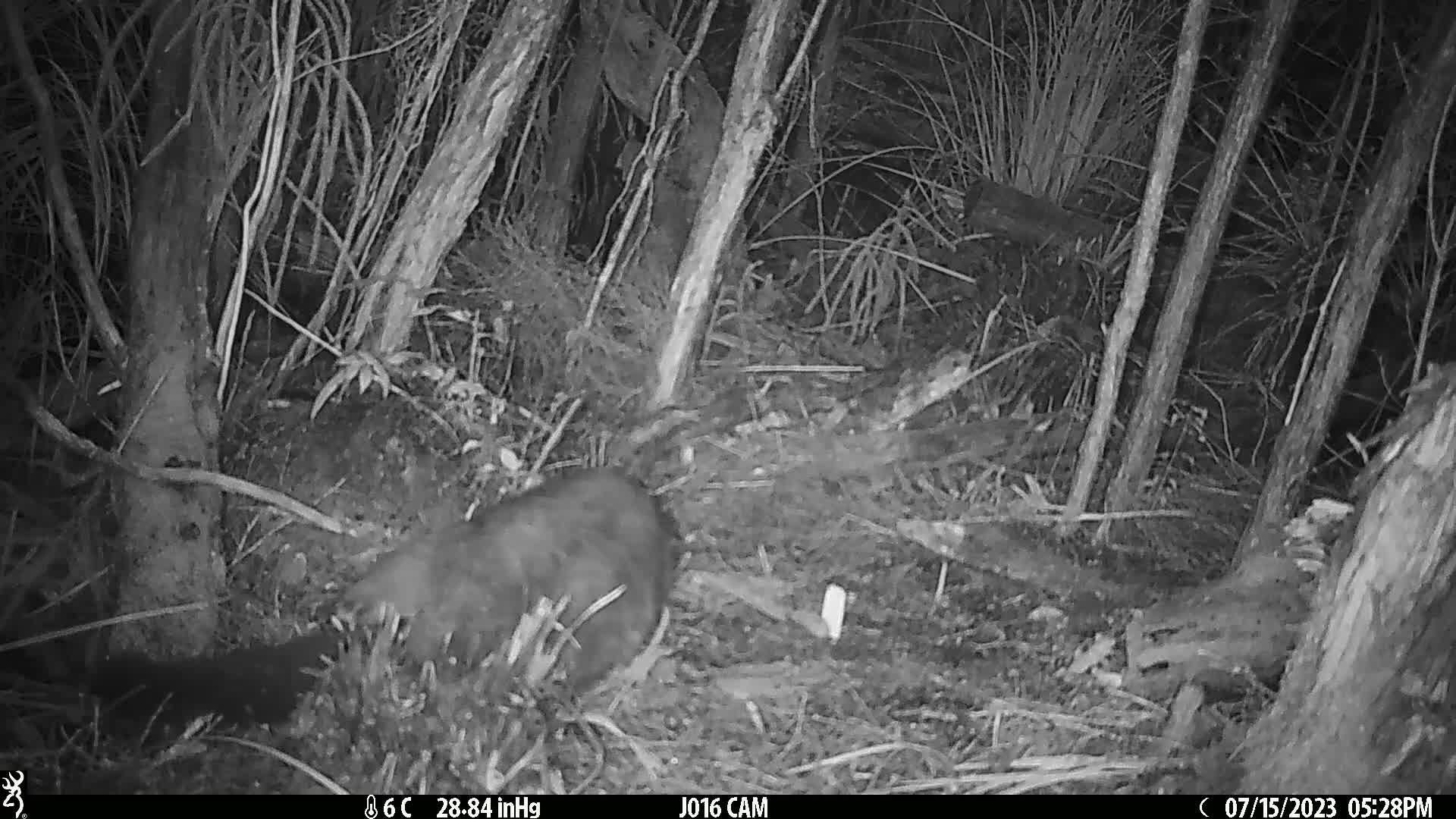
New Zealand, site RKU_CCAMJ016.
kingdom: Animalia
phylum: Chordata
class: Mammalia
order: Diprotodontia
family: Phalangeridae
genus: Trichosurus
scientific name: Trichosurus vulpecula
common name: common brushtail possum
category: possum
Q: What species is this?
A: Possum (common brushtail possum) (Trichosurus vulpecula).